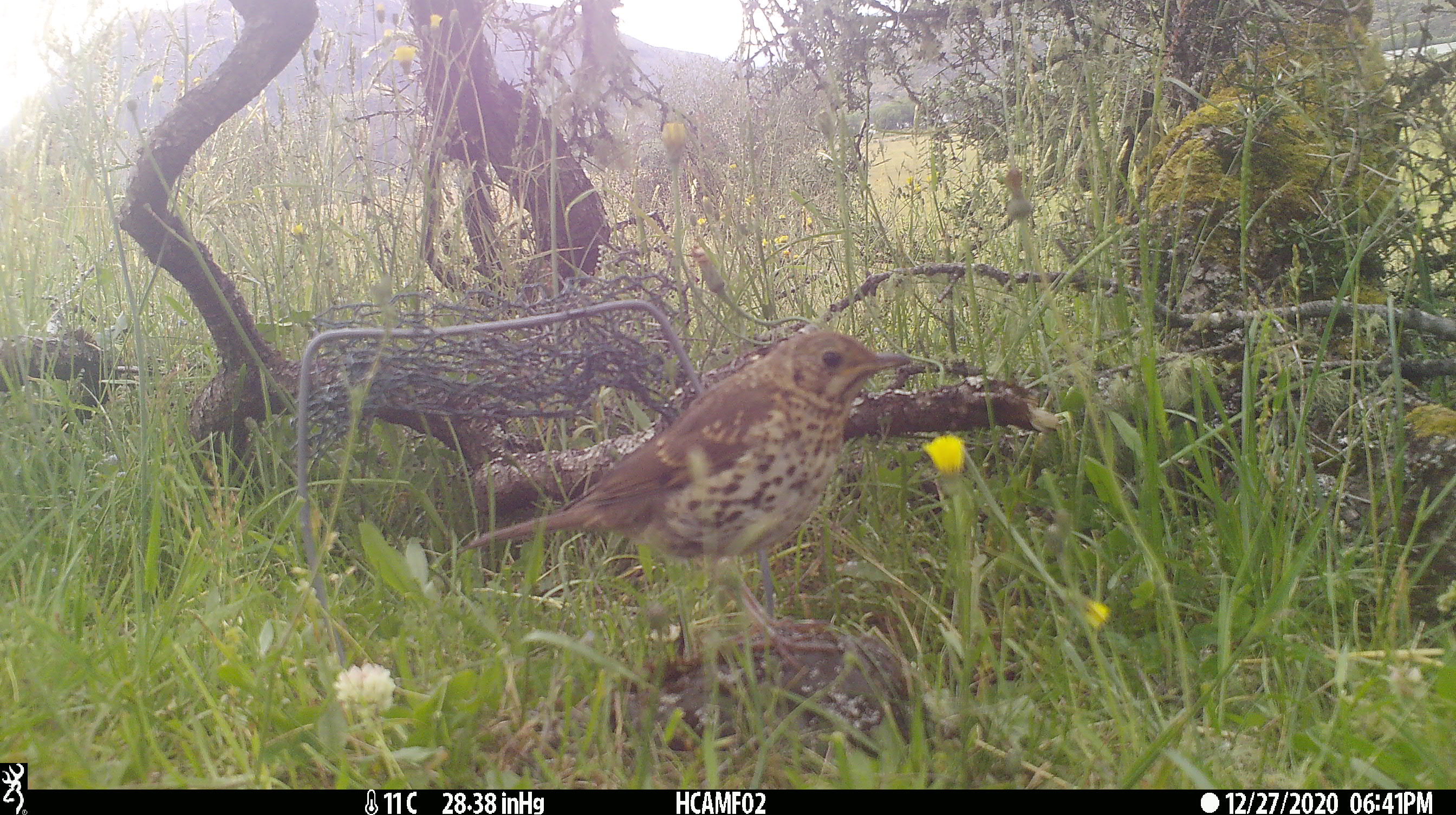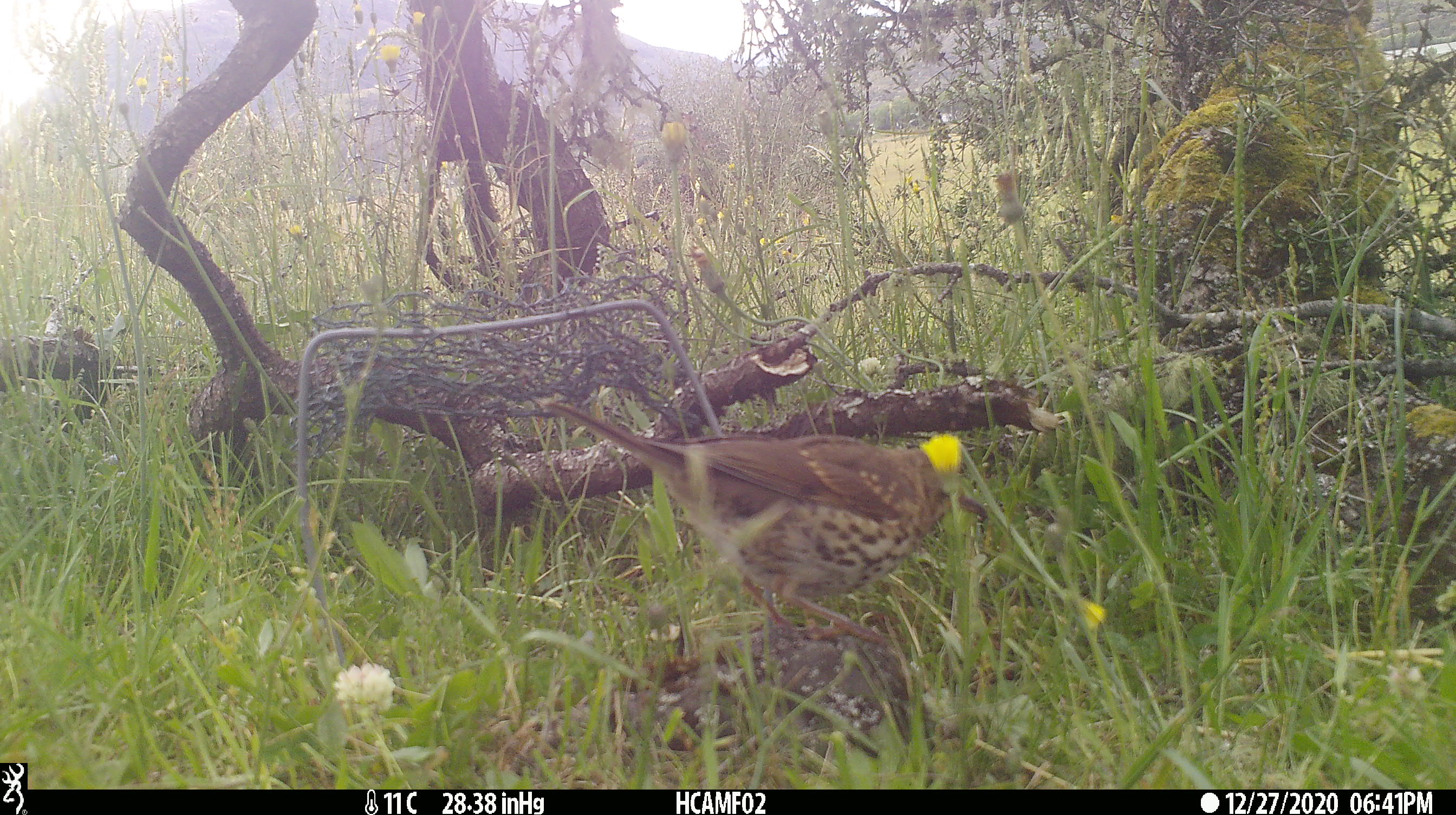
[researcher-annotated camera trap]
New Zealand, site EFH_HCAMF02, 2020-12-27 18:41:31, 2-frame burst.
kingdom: Animalia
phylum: Chordata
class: Aves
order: Passeriformes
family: Turdidae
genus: Turdus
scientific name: Turdus philomelos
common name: song thrush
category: thrush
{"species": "thrush (song thrush) (Turdus philomelos)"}